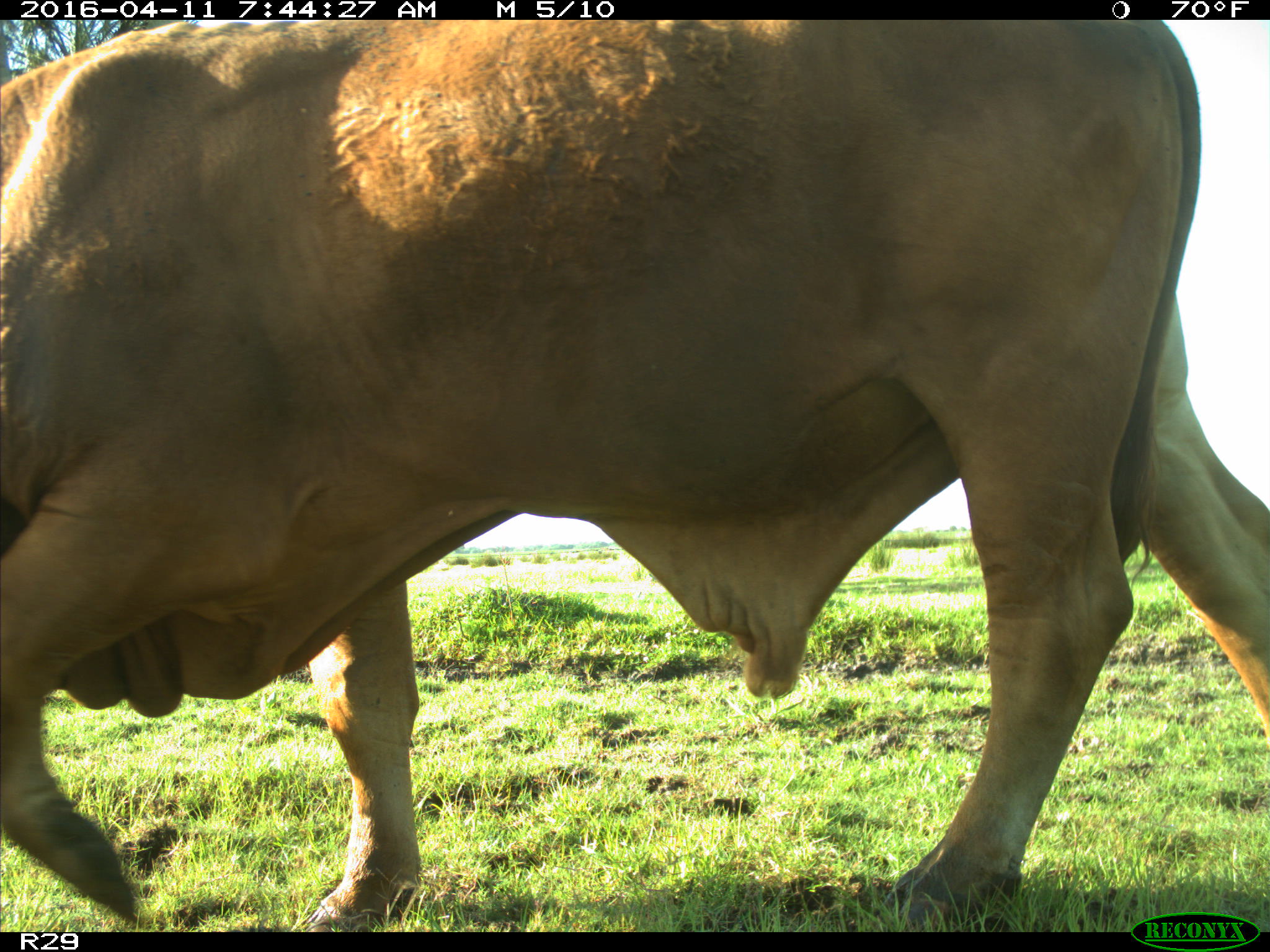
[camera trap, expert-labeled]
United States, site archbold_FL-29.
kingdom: Animalia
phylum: Chordata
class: Mammalia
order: Artiodactyla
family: Bovidae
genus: Bos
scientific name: Bos taurus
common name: domestic cow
Bos taurus (domestic cow).